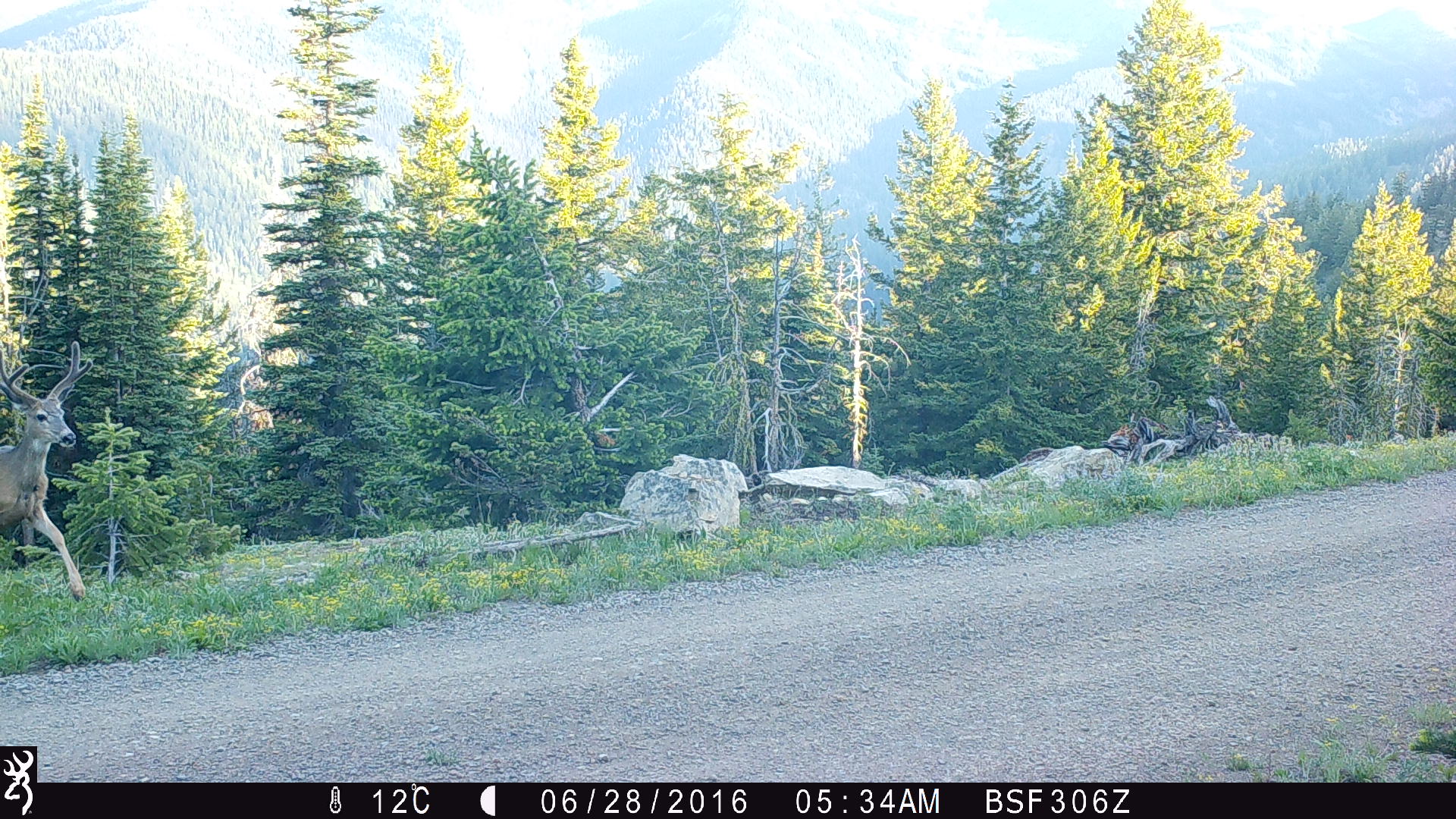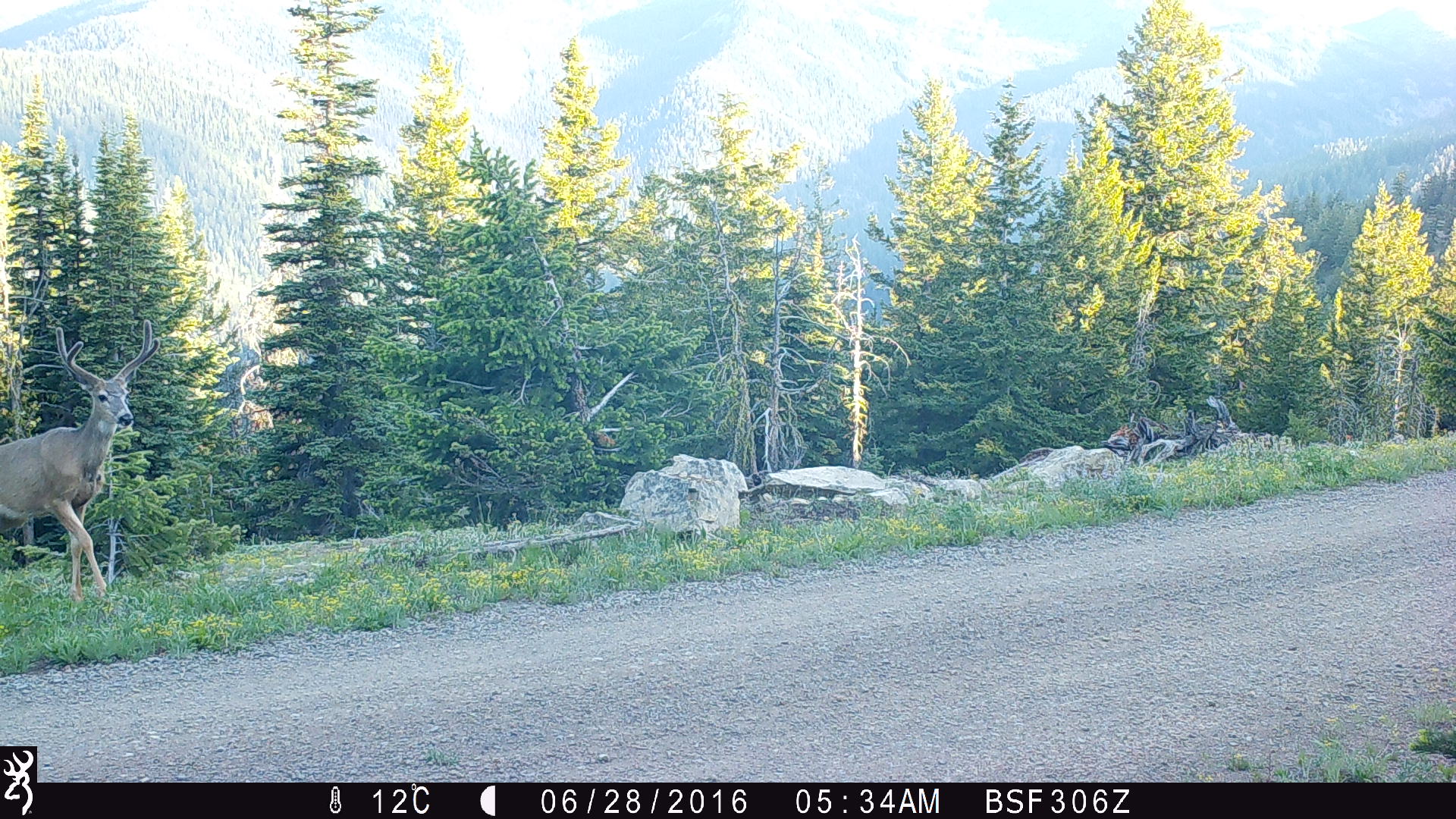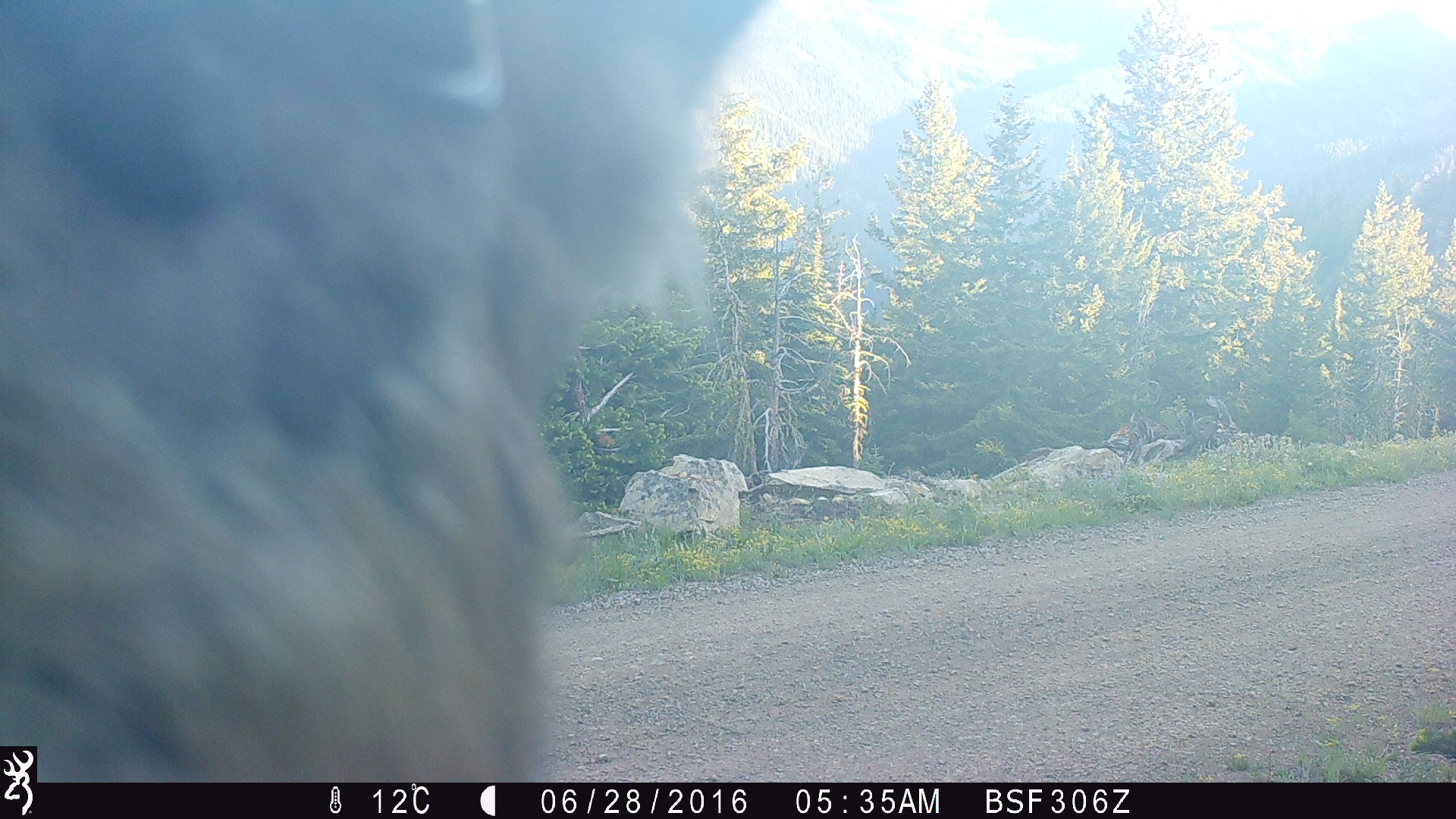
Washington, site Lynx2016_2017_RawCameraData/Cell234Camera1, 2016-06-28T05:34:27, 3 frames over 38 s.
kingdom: Animalia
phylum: Chordata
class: Mammalia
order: Artiodactyla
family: Cervidae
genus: Odocoileus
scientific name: Odocoileus hemionus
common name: mule deer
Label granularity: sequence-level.